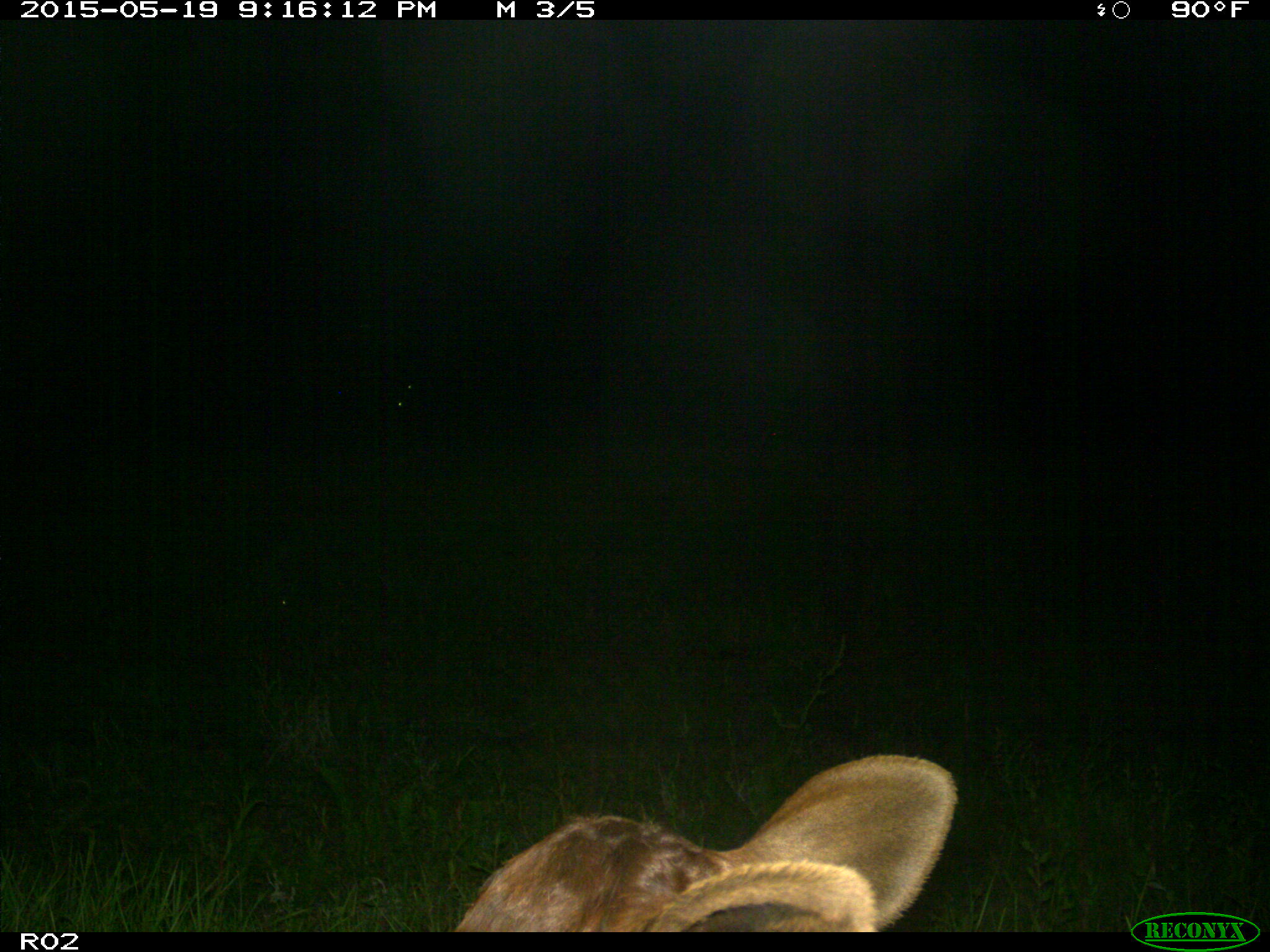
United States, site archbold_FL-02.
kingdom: Animalia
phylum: Chordata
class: Mammalia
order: Artiodactyla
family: Bovidae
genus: Bos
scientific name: Bos taurus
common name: domestic cow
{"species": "Bos taurus (domestic cow)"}